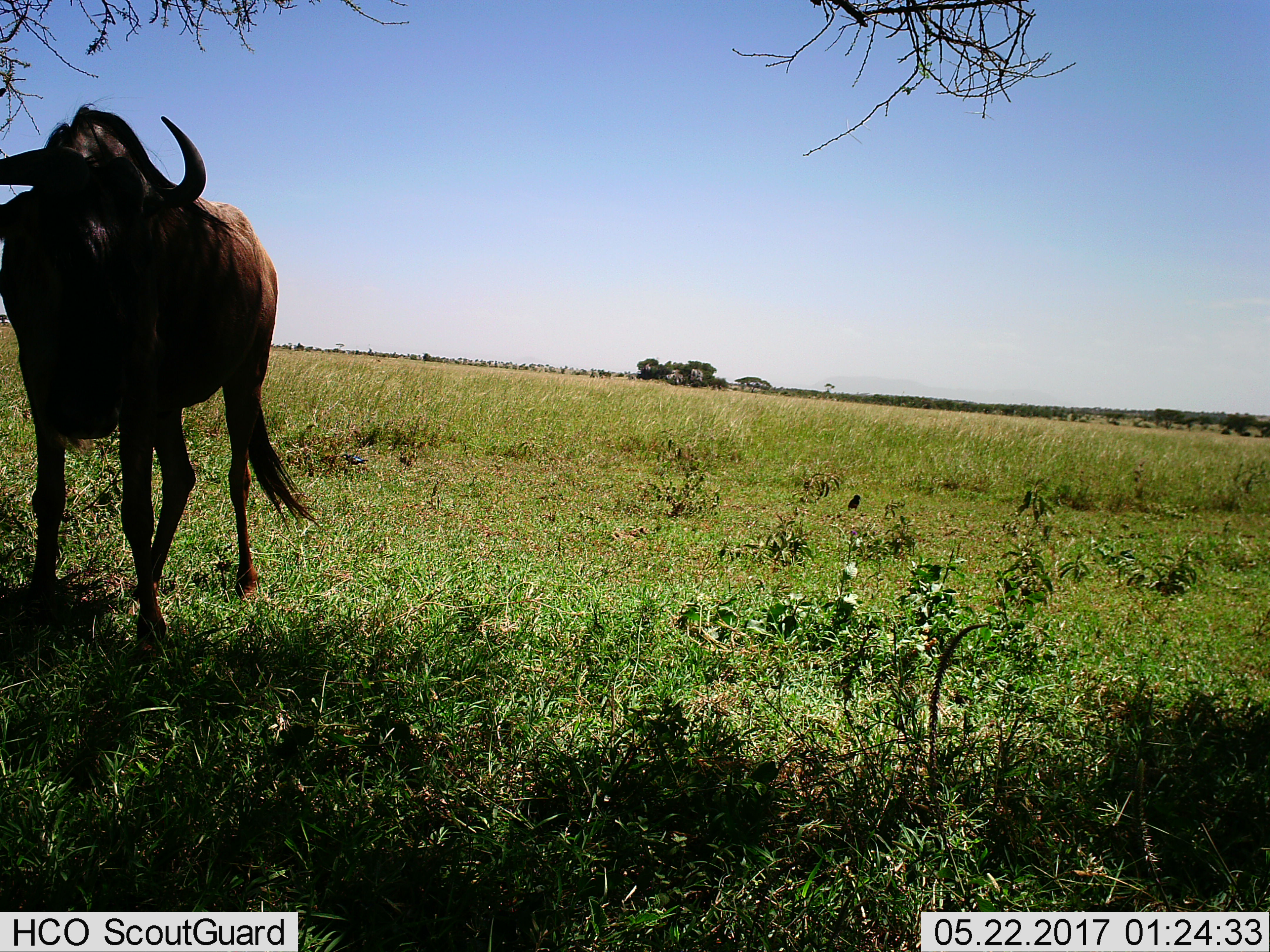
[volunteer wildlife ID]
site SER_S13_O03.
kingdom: Animalia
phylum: Chordata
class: Mammalia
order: Artiodactyla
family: Bovidae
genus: Connochaetes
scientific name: Connochaetes taurinus taurinus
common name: blue wildebeest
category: wildebeestblue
Wildebeestblue (blue wildebeest) (Connochaetes taurinus taurinus), count 1. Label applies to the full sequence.